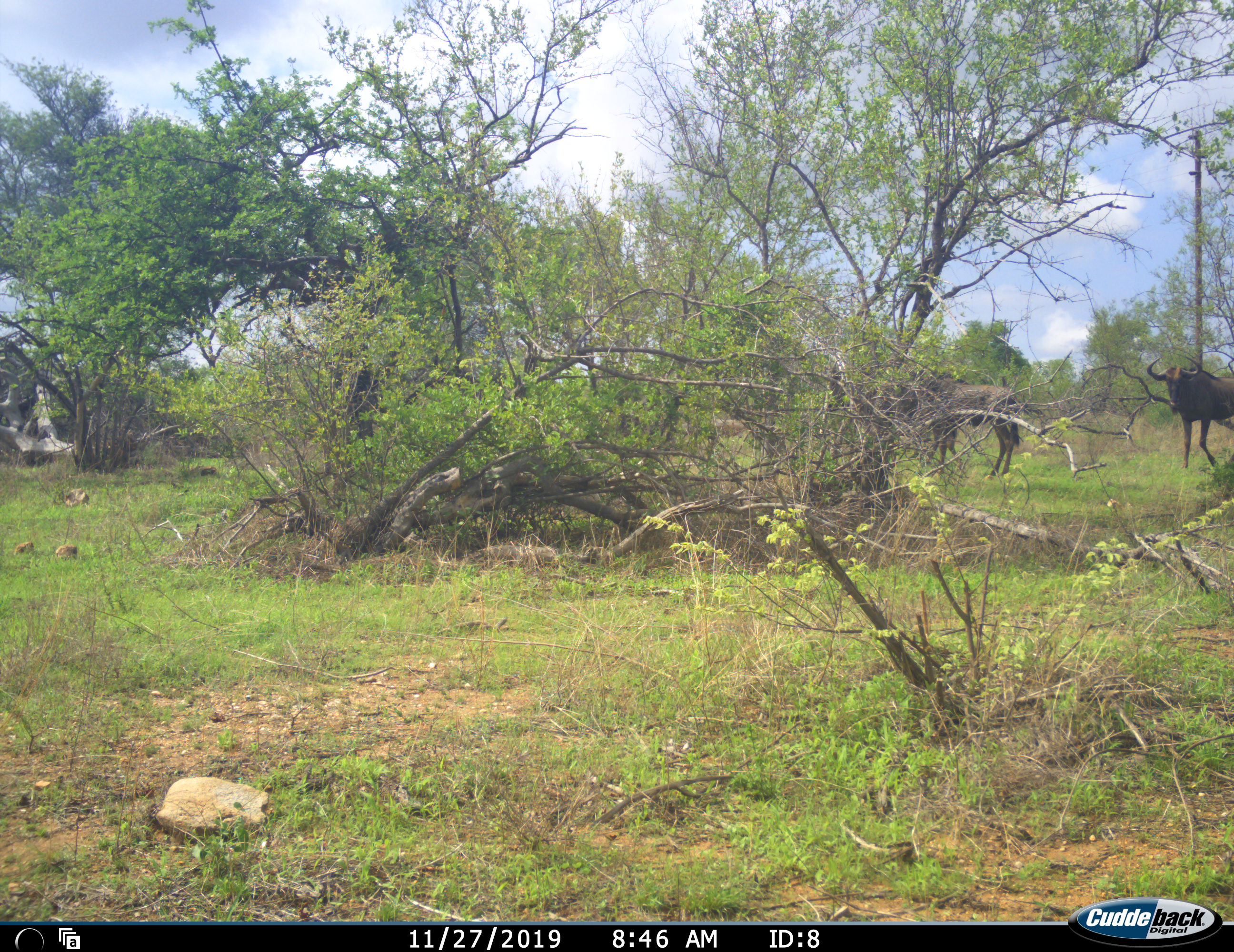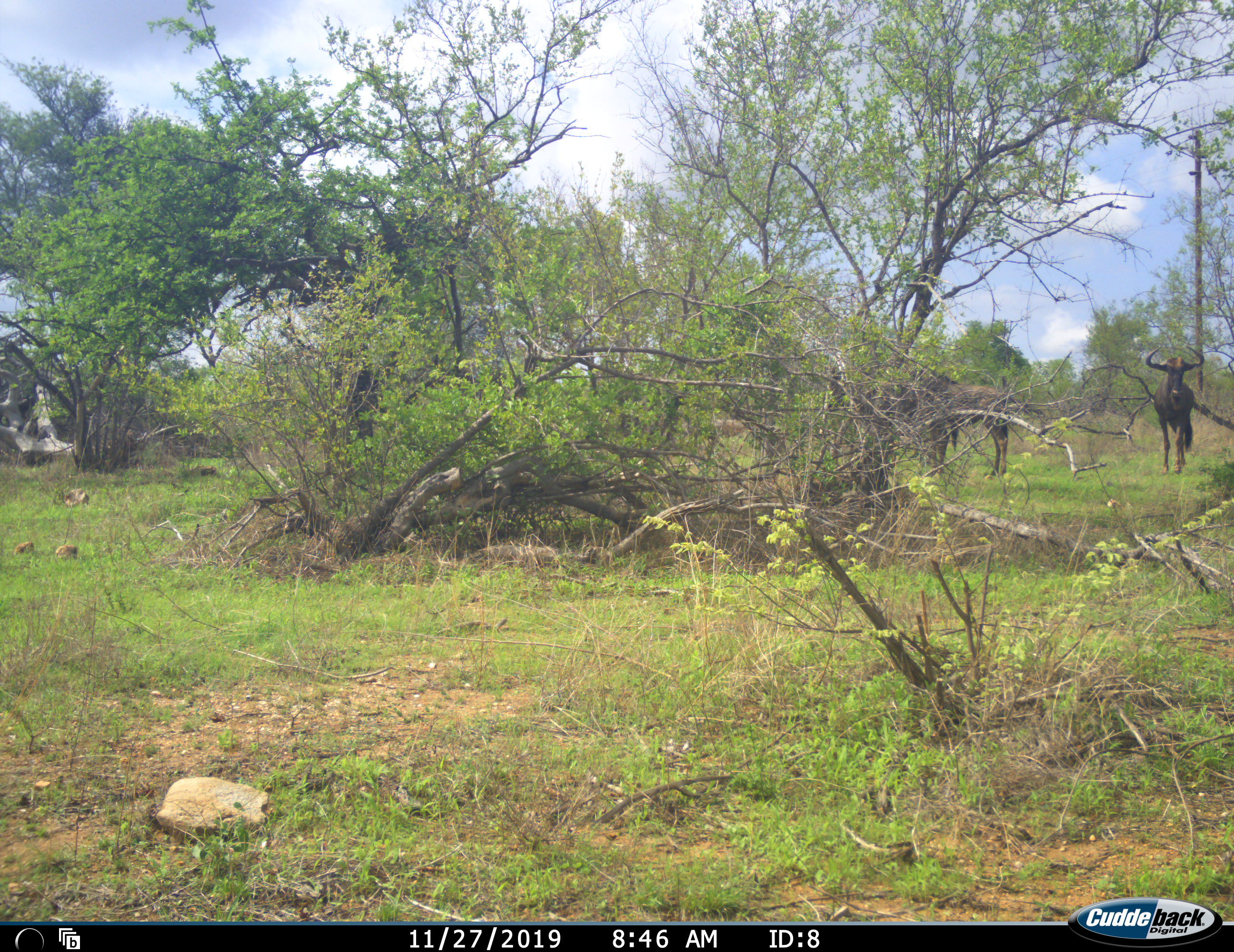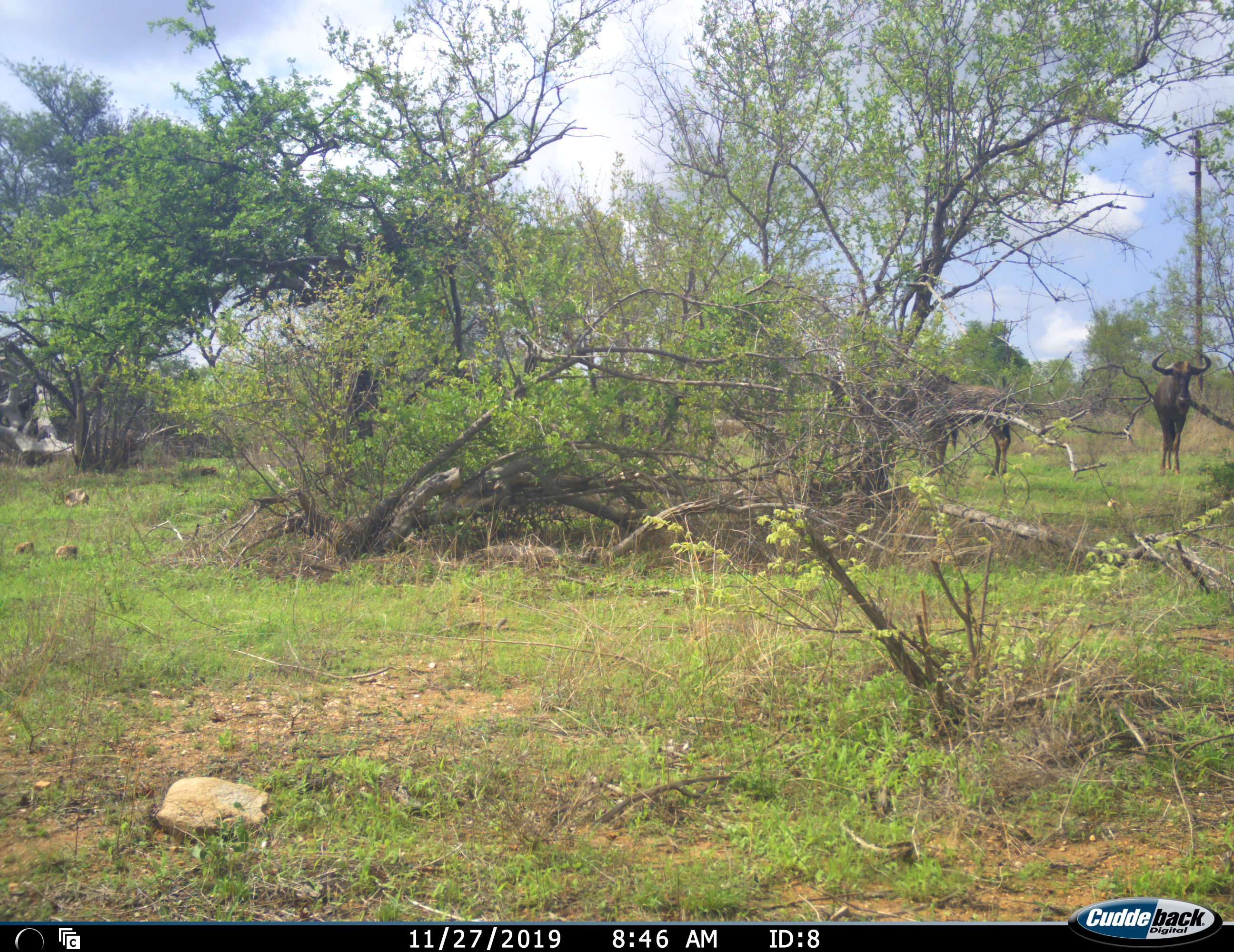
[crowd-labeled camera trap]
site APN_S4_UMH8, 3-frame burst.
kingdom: Animalia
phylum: Chordata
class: Mammalia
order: Artiodactyla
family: Bovidae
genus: Connochaetes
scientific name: Connochaetes taurinus taurinus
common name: blue wildebeest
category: wildebeestblue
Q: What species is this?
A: Wildebeestblue (blue wildebeest) (Connochaetes taurinus taurinus).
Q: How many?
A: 3.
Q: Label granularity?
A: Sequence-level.